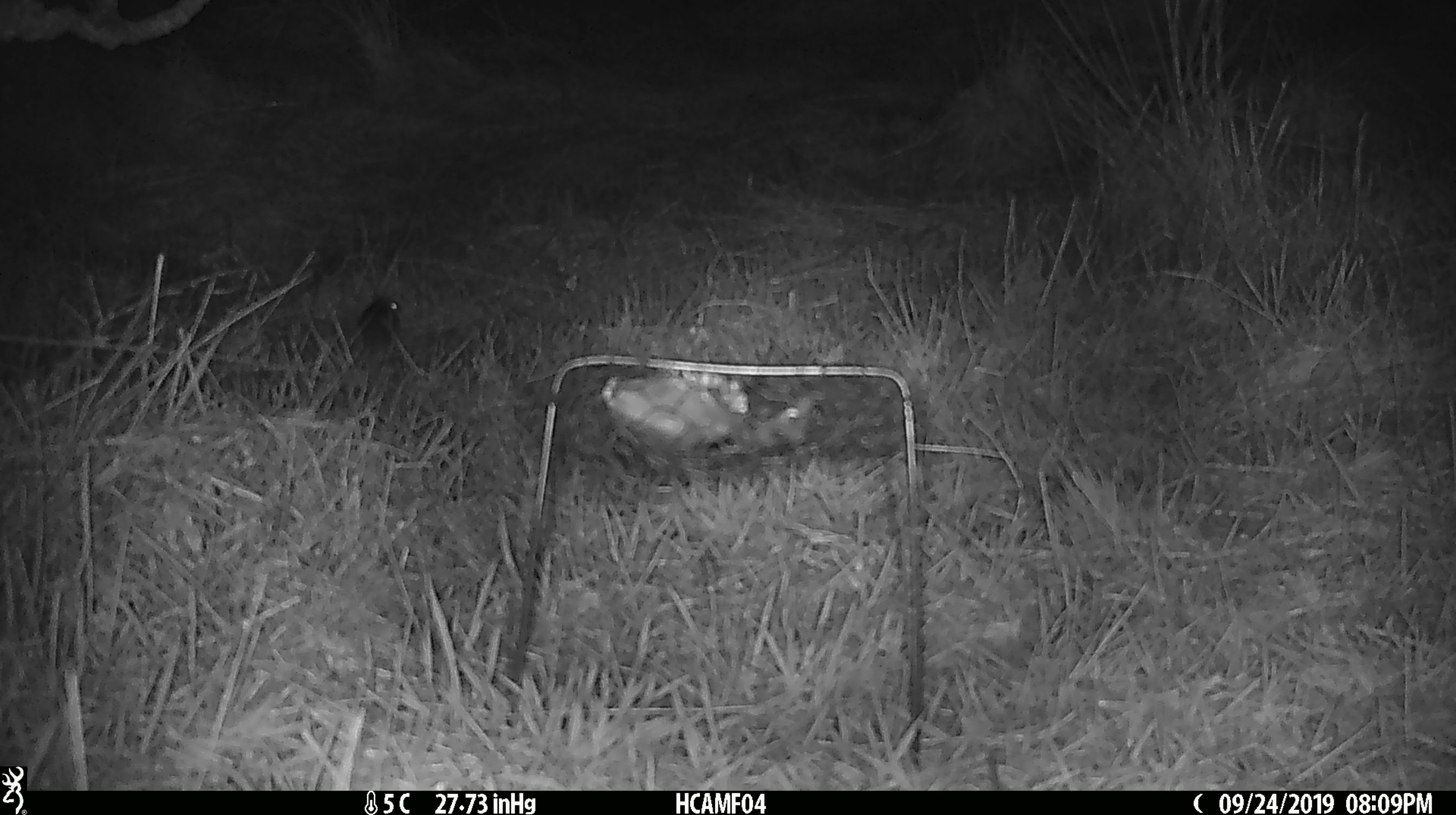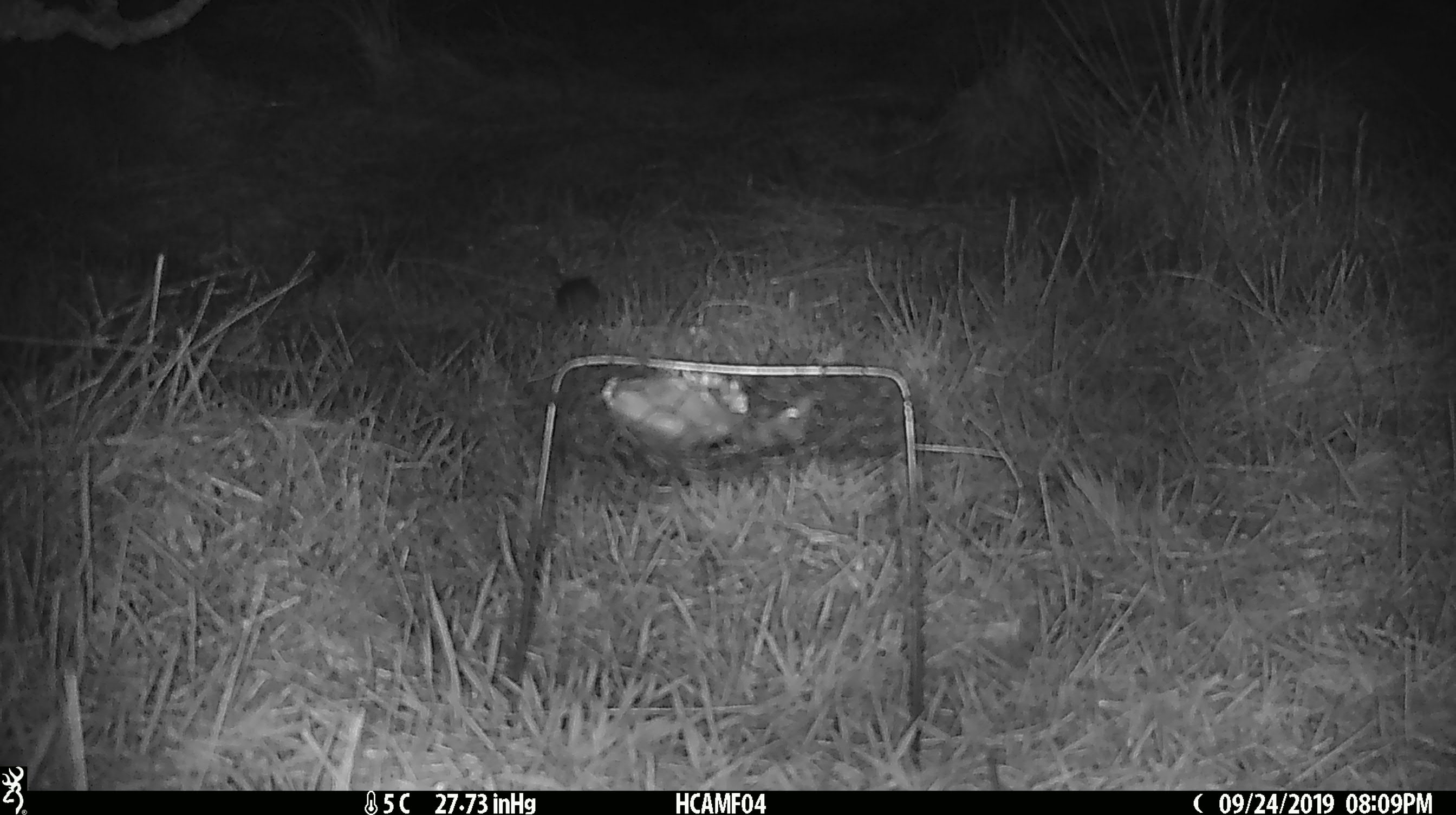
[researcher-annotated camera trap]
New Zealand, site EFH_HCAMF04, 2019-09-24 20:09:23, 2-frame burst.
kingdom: Animalia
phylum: Chordata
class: Mammalia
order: Rodentia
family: Muridae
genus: Mus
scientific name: Mus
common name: mouse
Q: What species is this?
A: Mouse (Mus).